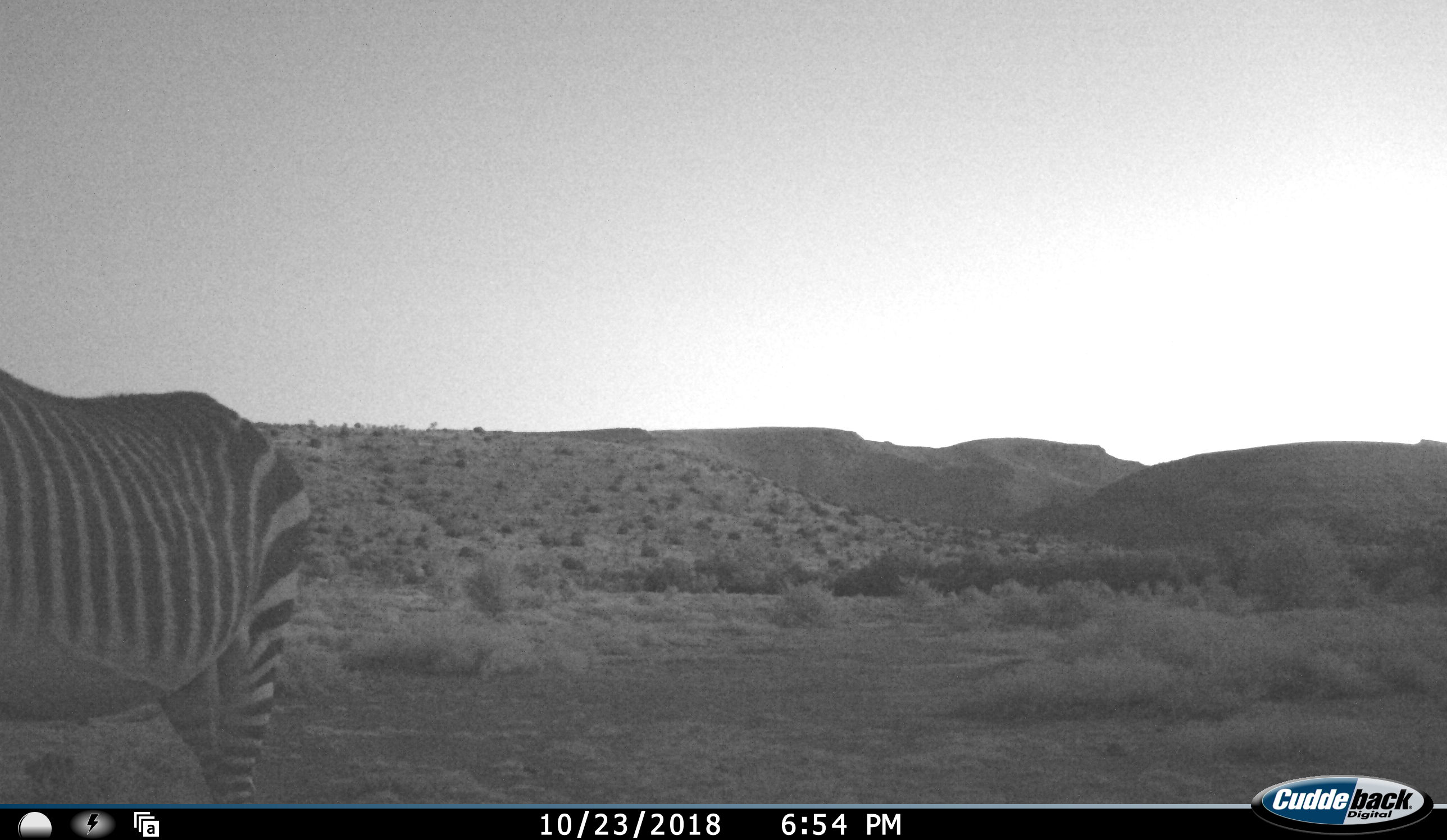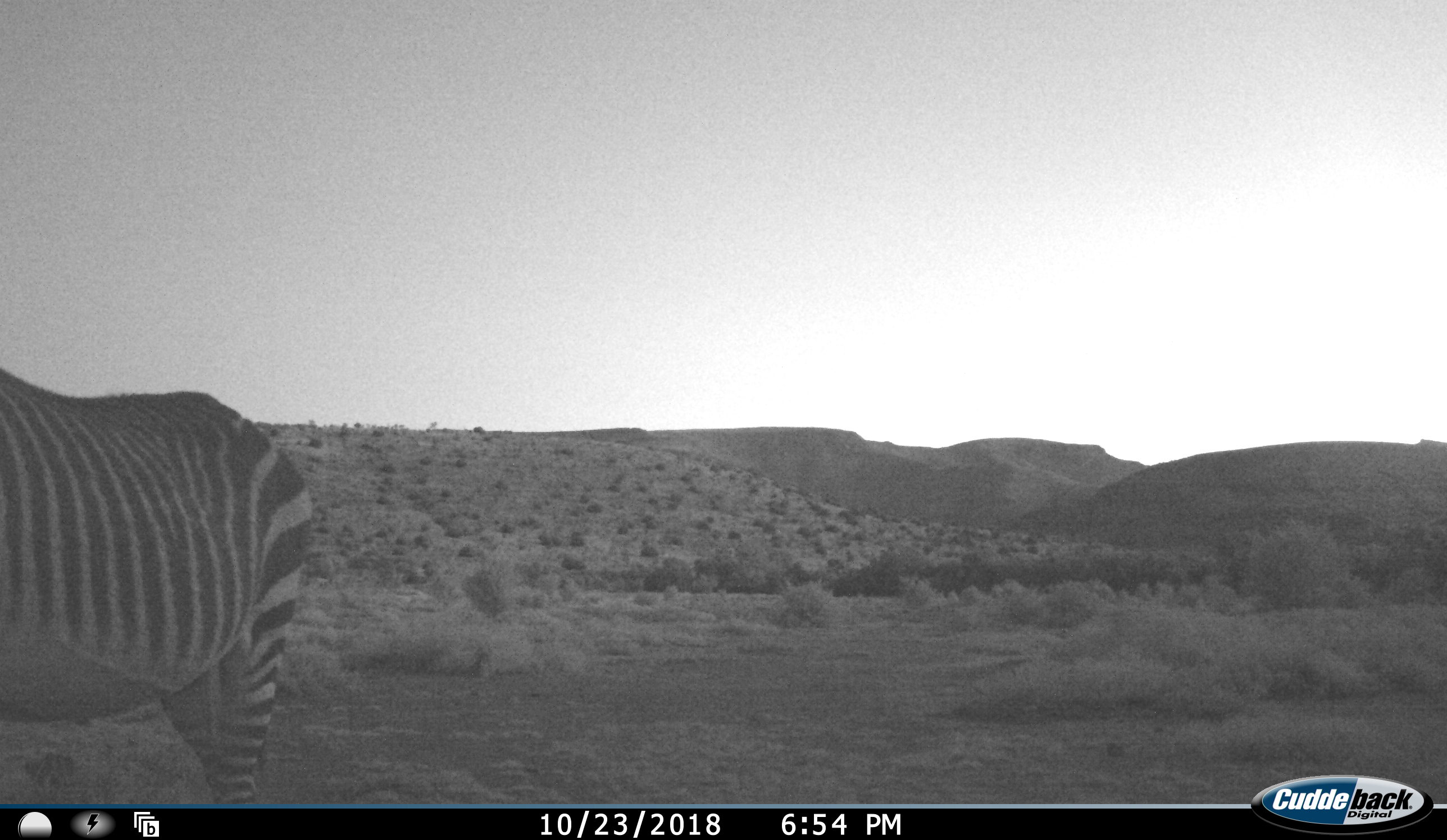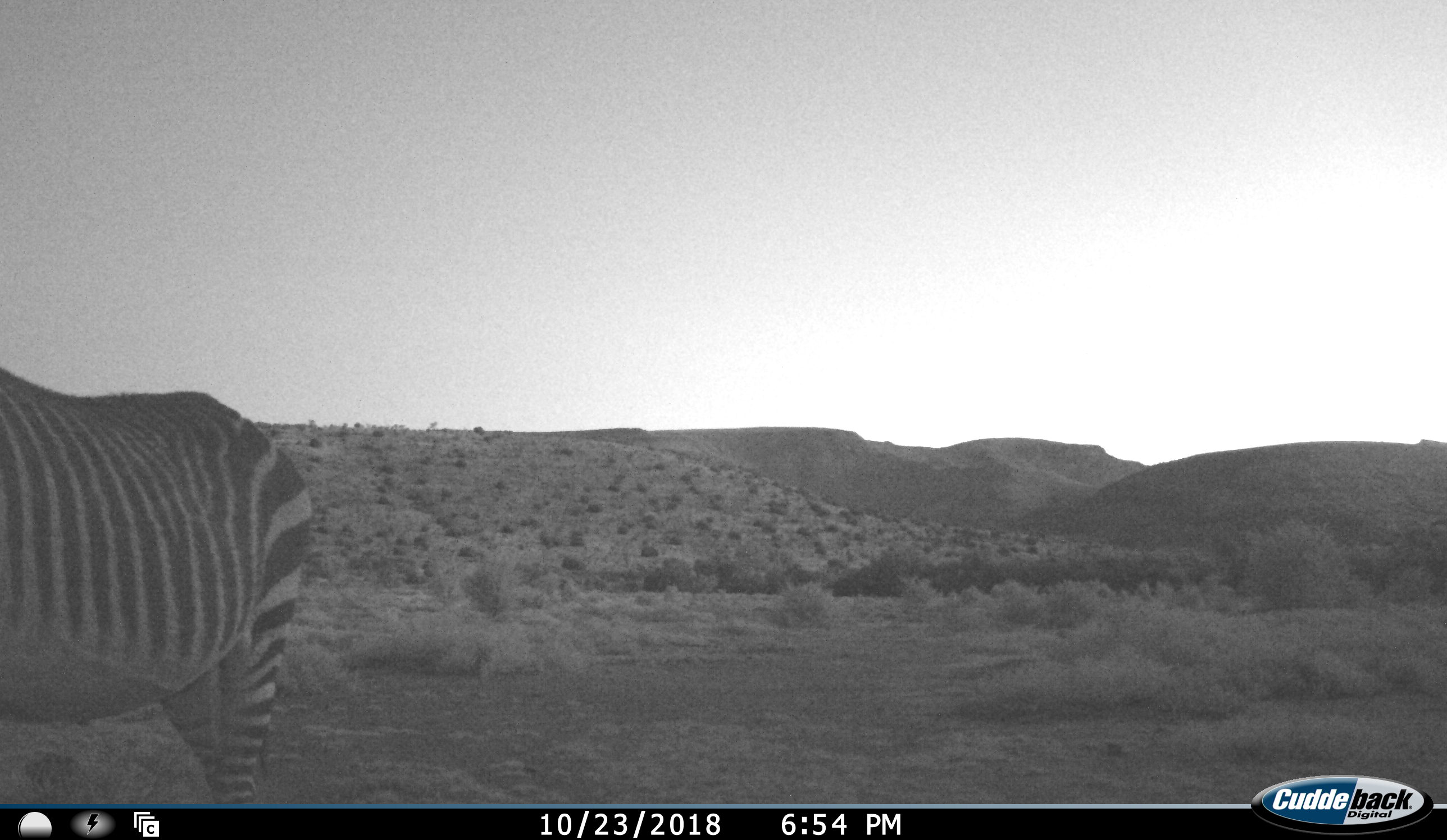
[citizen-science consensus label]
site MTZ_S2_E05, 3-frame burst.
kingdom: Animalia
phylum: Chordata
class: Mammalia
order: Perissodactyla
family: Equidae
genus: Equus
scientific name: Equus zebra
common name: mountain zebra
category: zebramountain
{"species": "zebramountain (mountain zebra) (Equus zebra)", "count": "1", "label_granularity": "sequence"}